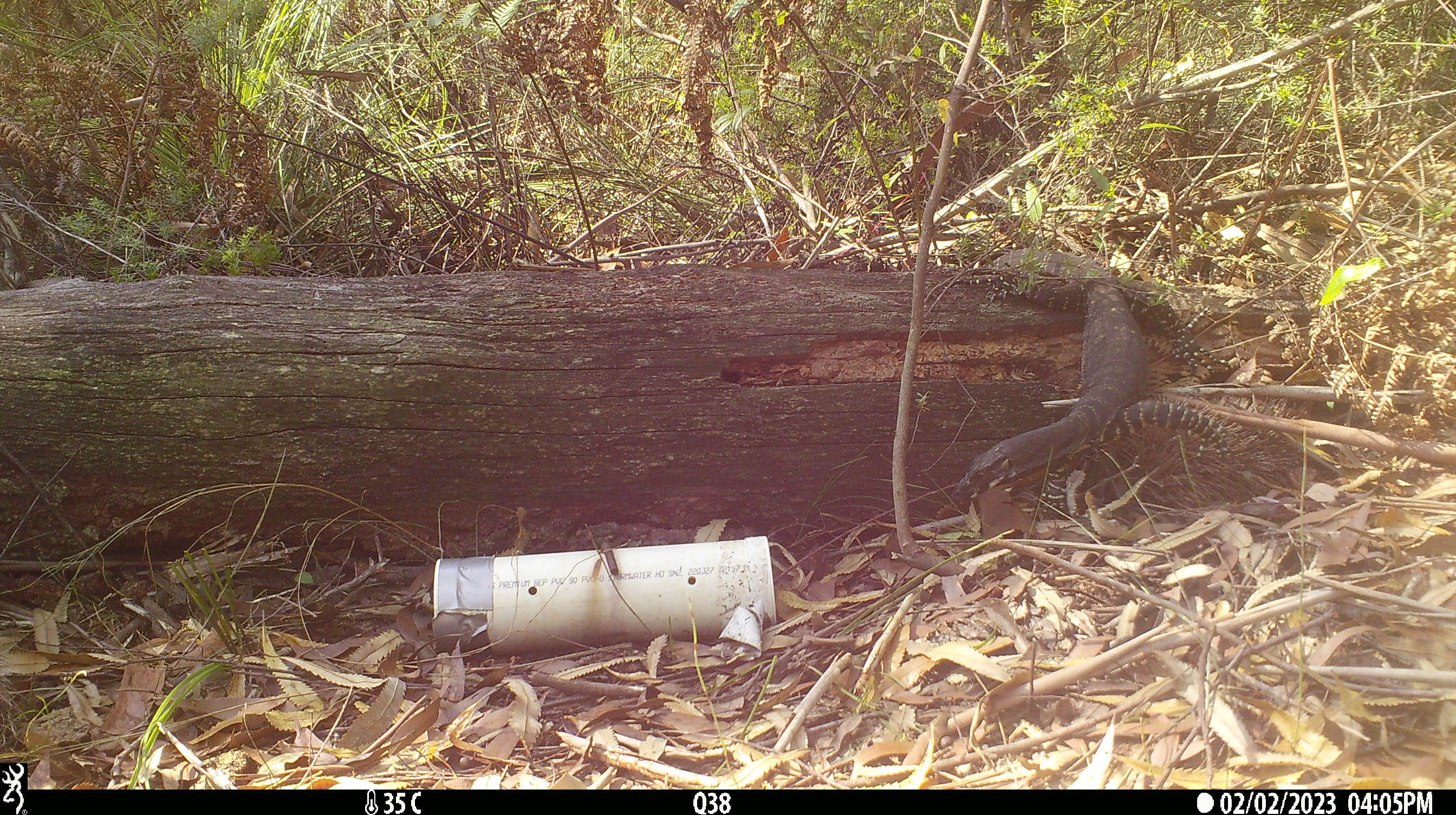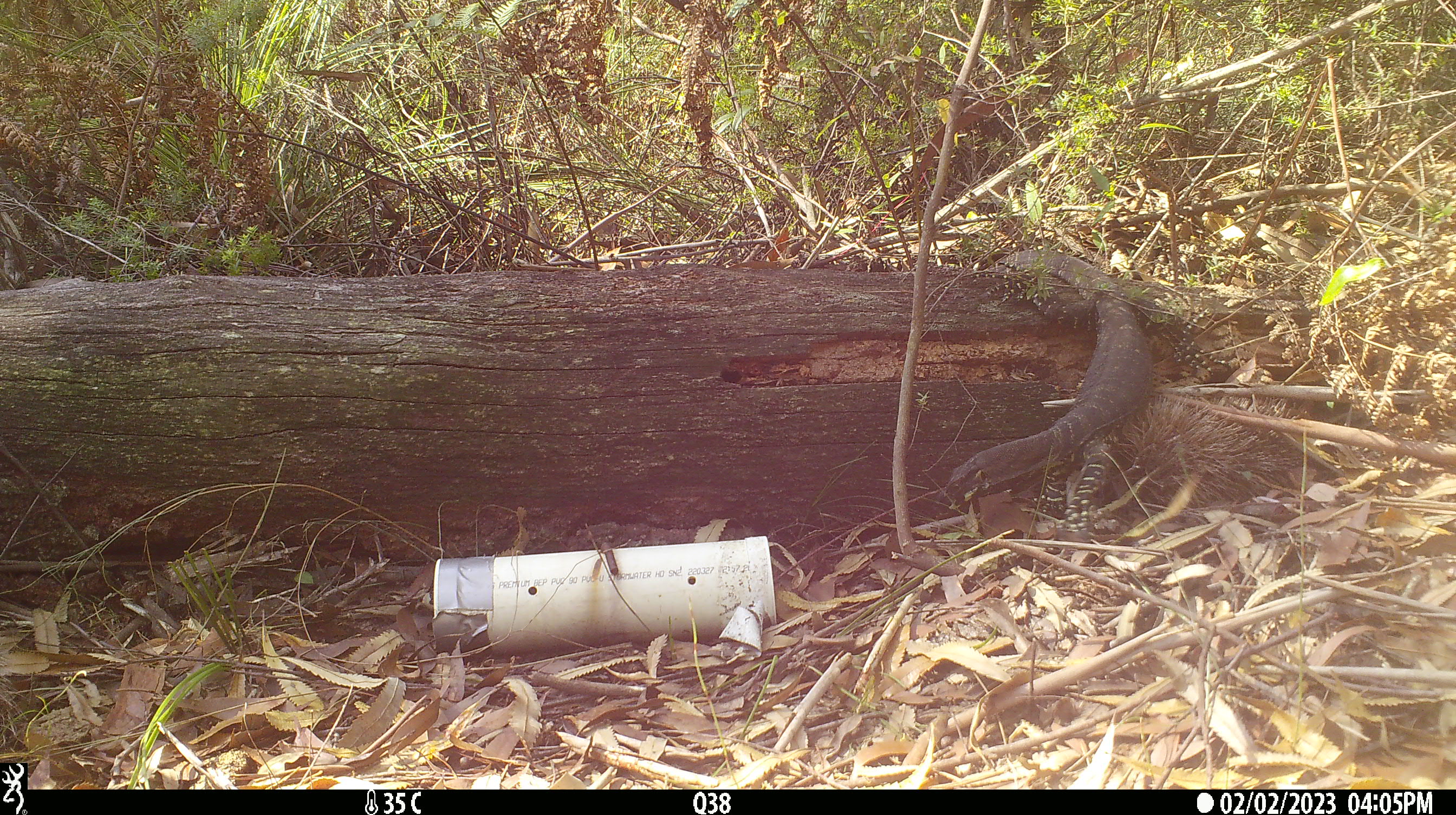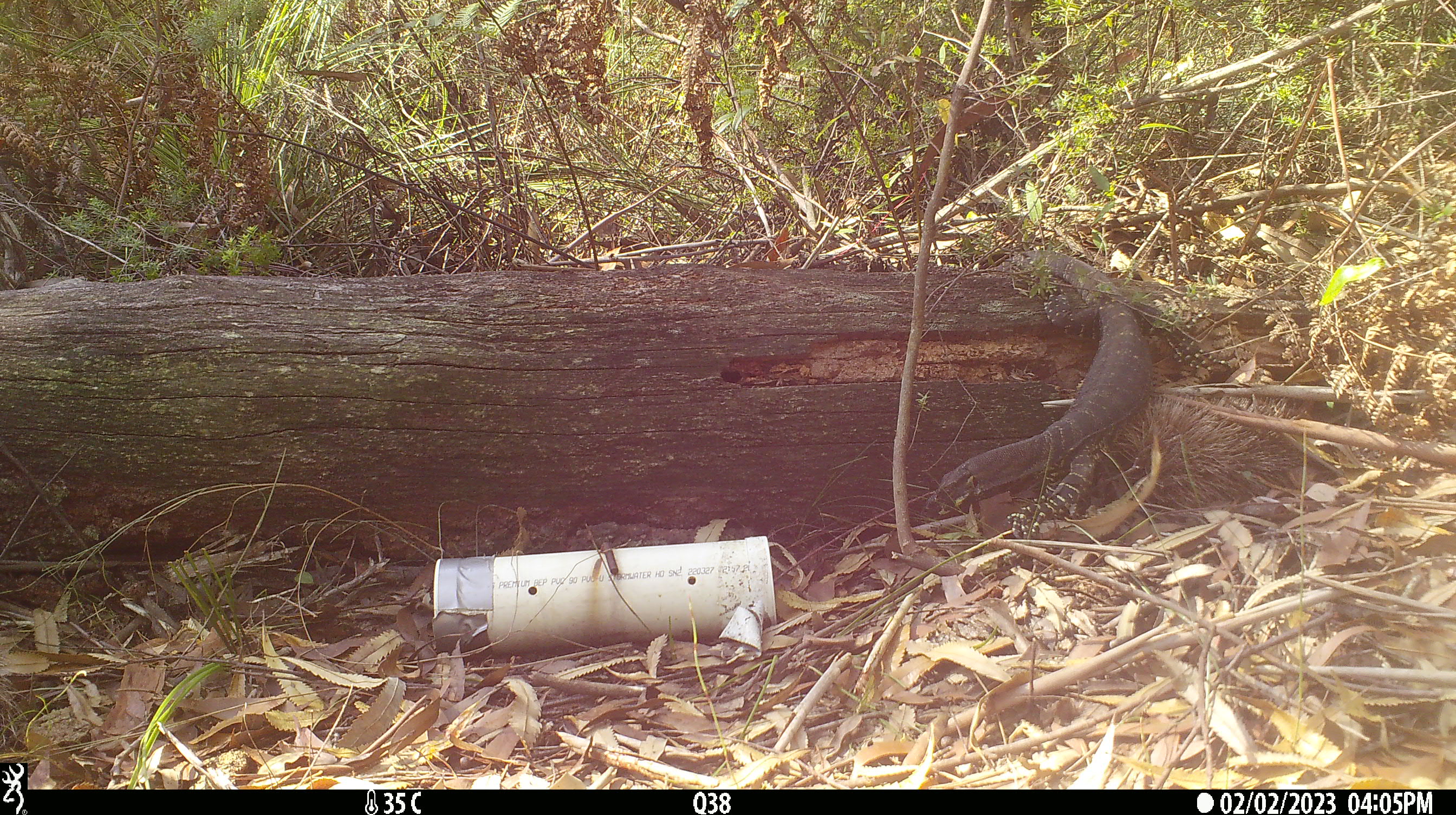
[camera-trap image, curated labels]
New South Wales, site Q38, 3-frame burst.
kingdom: Animalia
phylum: Chordata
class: Reptilia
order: Squamata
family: Varanidae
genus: Varanus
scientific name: Varanus varius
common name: lace monitor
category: goanna